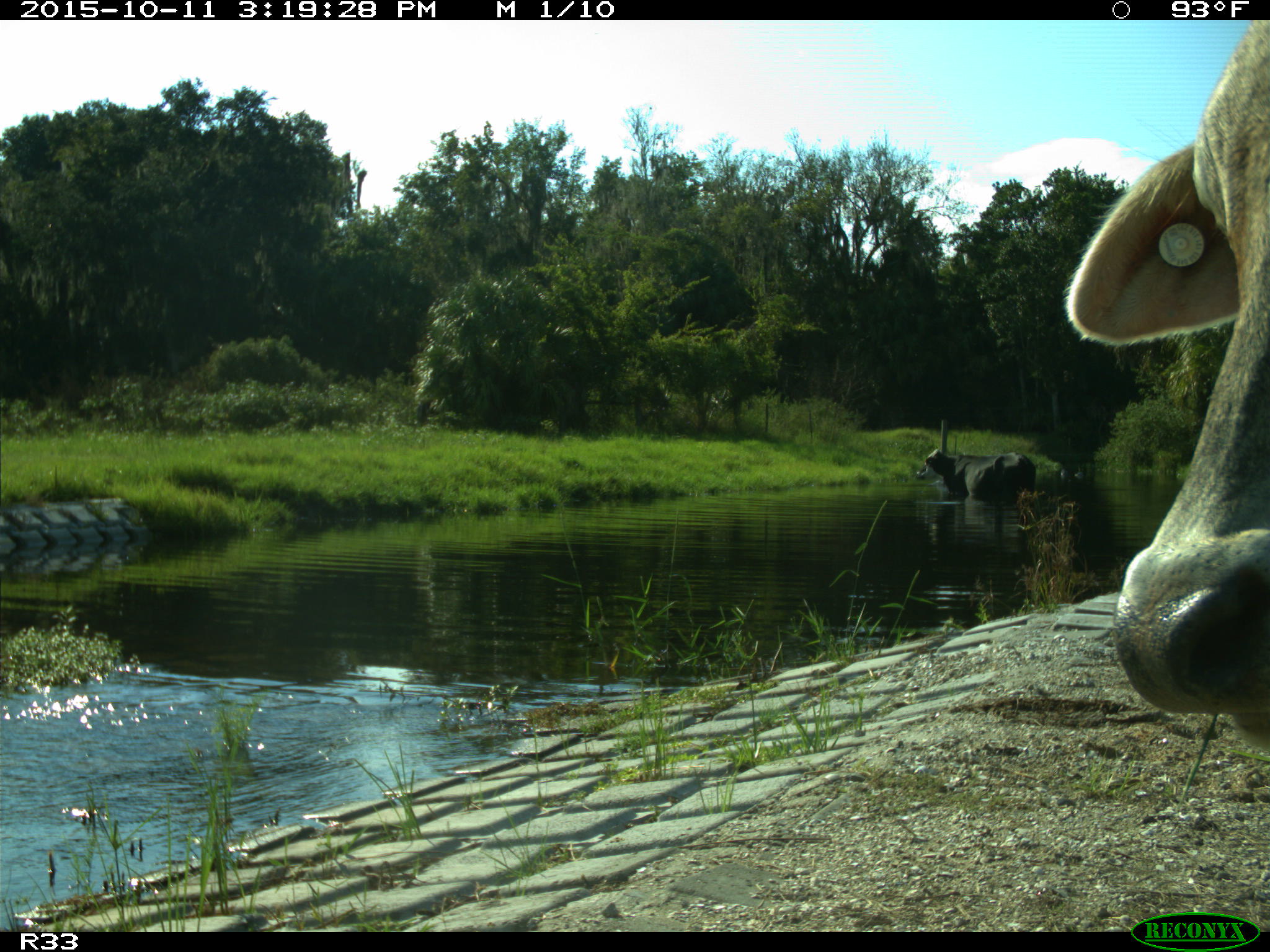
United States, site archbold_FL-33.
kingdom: Animalia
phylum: Chordata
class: Mammalia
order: Artiodactyla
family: Bovidae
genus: Bos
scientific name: Bos taurus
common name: domestic cow